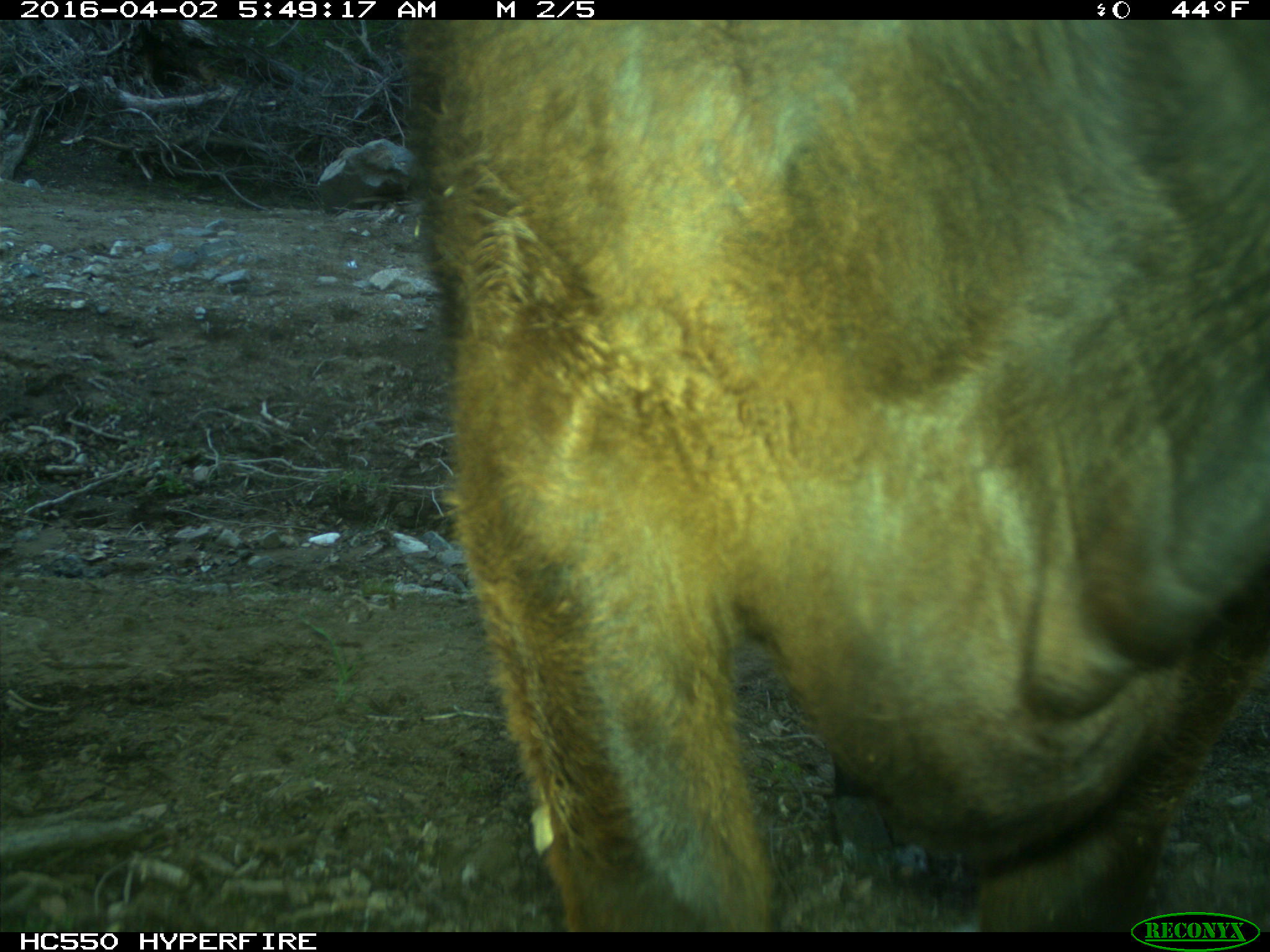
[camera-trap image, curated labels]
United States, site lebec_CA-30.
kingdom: Animalia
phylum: Chordata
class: Mammalia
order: Artiodactyla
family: Bovidae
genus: Bos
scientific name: Bos taurus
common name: domestic cow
Bos taurus (domestic cow).